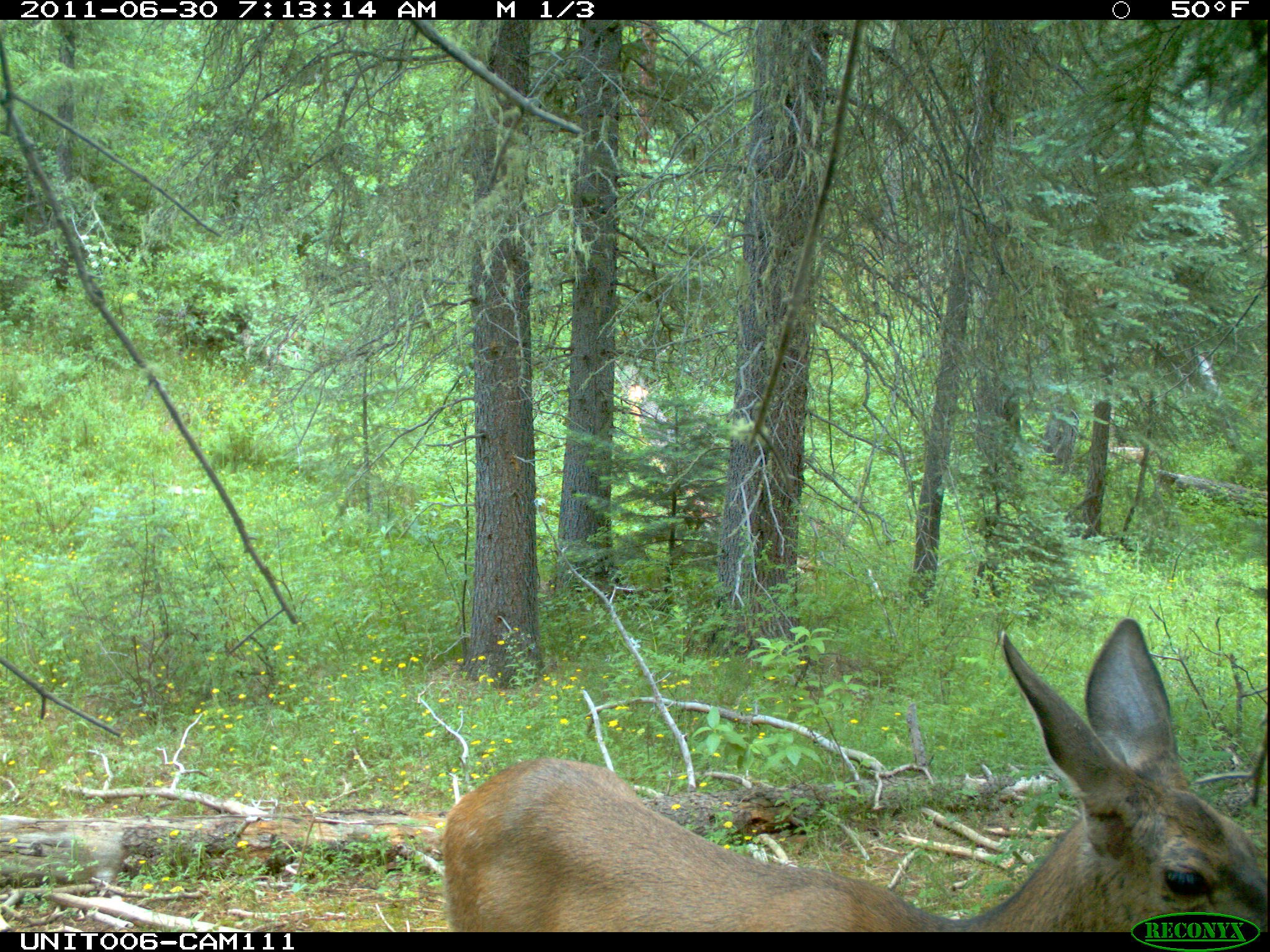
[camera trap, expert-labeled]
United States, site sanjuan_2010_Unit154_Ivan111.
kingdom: Animalia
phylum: Chordata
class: Mammalia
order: Artiodactyla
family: Cervidae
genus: Odocoileus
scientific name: Odocoileus hemionus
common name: mule deer